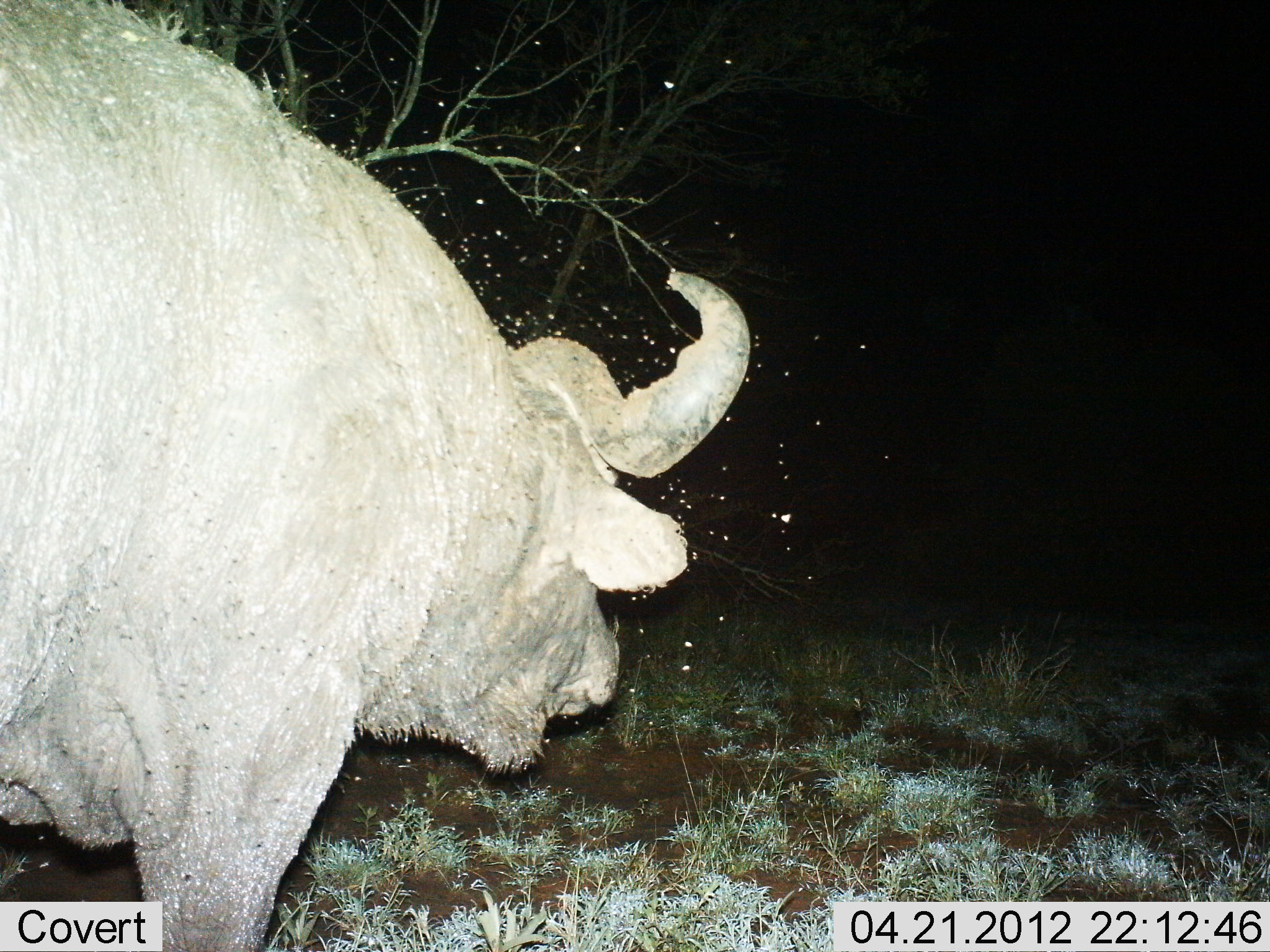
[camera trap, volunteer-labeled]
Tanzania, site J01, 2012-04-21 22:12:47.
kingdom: Animalia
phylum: Chordata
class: Mammalia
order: Artiodactyla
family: Bovidae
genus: Syncerus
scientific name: Syncerus caffer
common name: cape buffalo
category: buffalo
Buffalo (cape buffalo) (Syncerus caffer), count 1. Behavior (volunteer vote fractions): standing 90%, resting 0%, moving 10%, interacting 0%. Young present (vote fraction): 0%. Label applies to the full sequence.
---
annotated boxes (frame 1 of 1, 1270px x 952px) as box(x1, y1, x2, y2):
animal: box(0, 1, 751, 952)